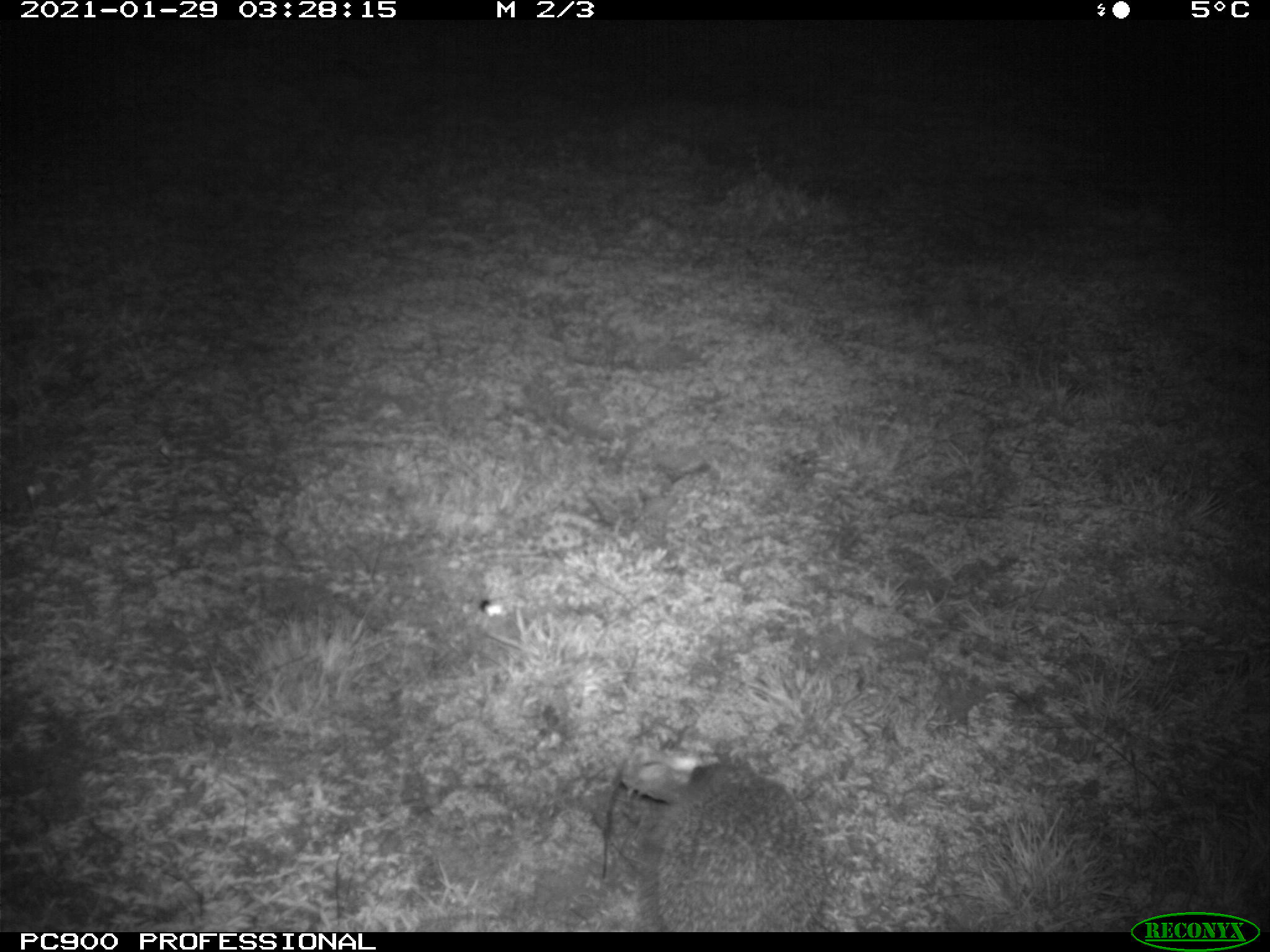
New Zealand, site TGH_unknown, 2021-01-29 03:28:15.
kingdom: Animalia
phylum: Chordata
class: Mammalia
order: Eulipotyphla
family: Erinaceidae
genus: Erinaceus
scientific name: Erinaceus europaeus europaeus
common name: european hedgehog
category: hedgehog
Hedgehog (european hedgehog) (Erinaceus europaeus europaeus).